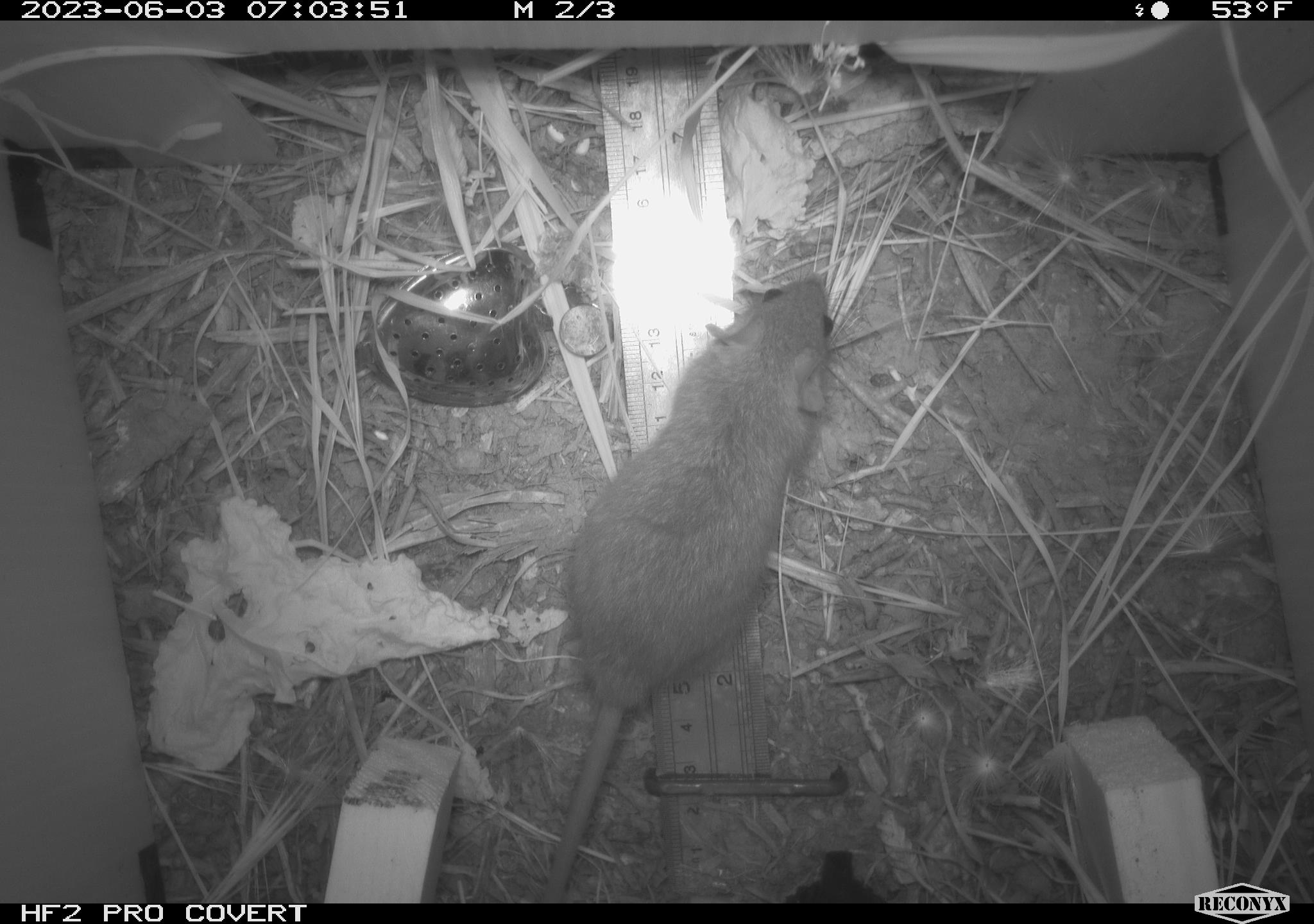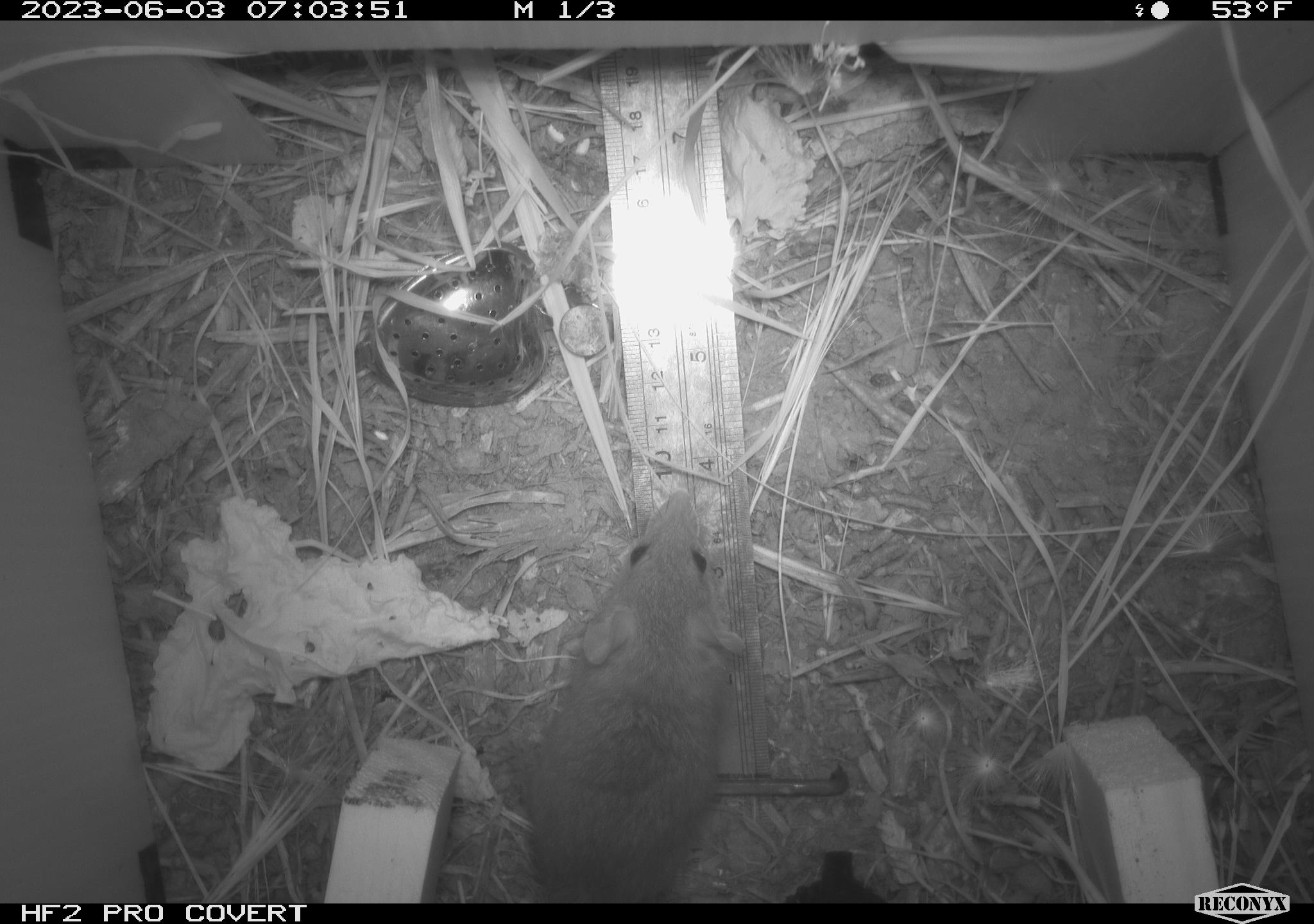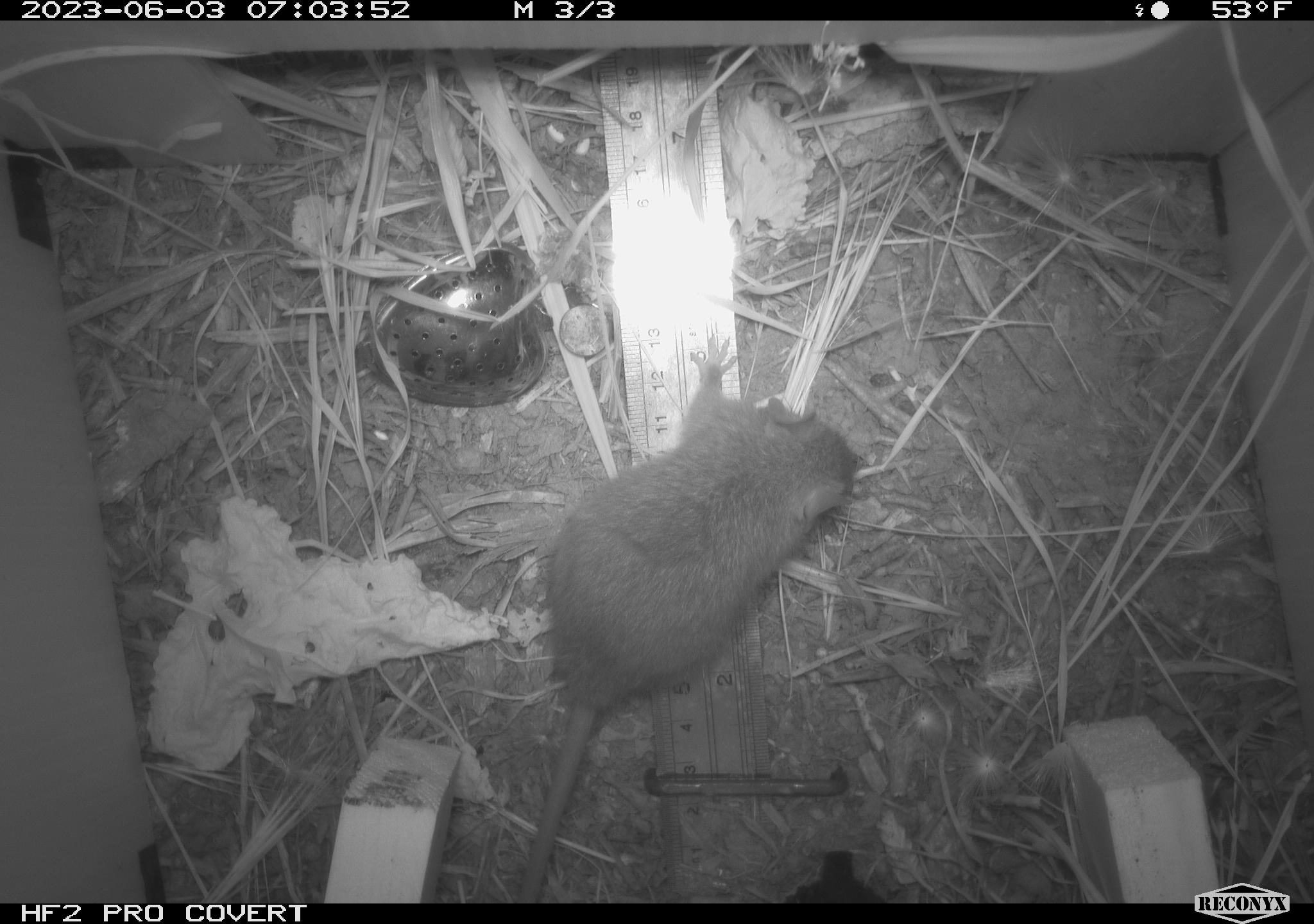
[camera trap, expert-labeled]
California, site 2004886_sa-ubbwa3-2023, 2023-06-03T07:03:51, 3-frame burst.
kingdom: Animalia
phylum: Chordata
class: Mammalia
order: Rodentia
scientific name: Rodentia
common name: mouse species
Mouse species (Rodentia).